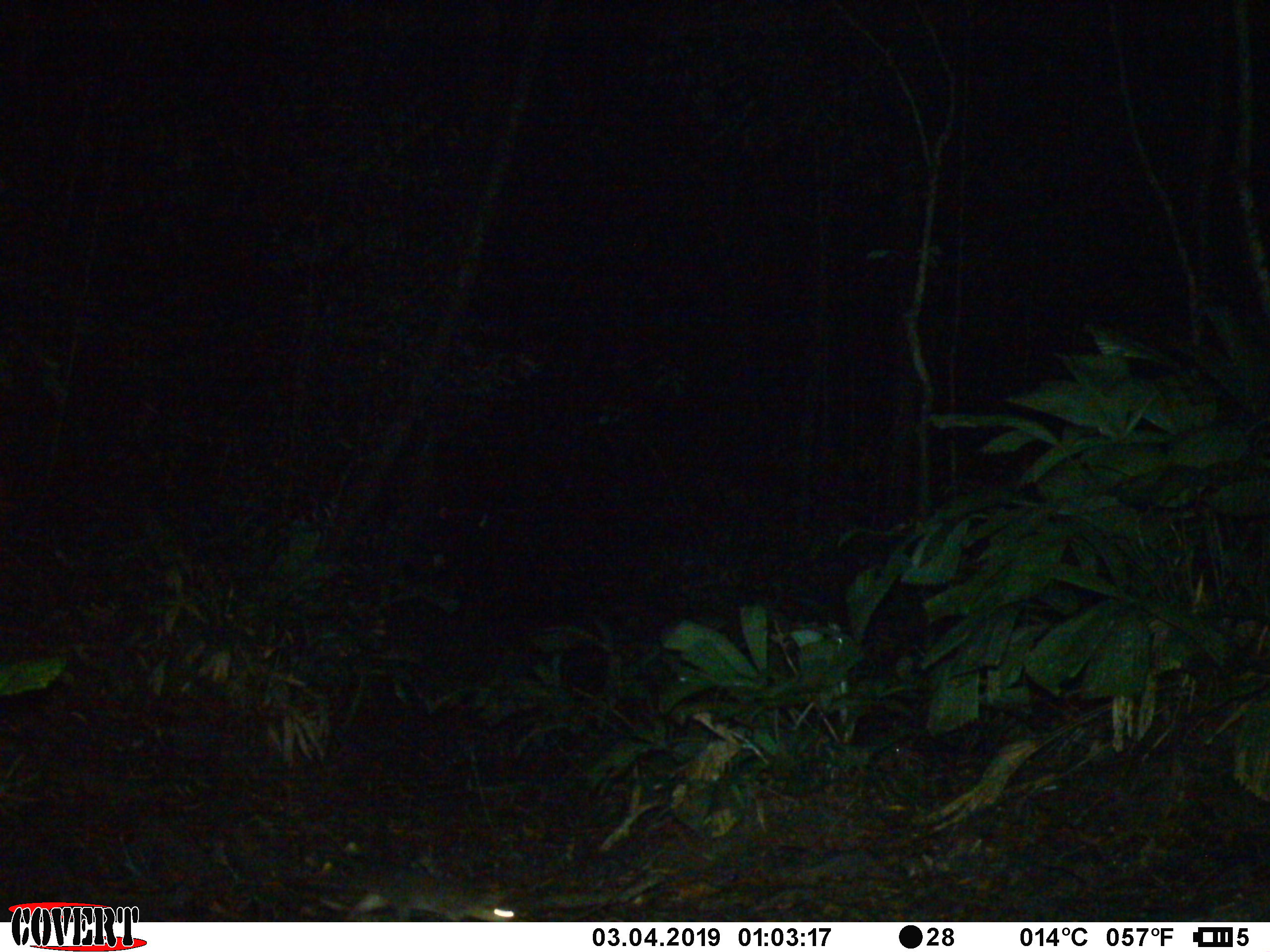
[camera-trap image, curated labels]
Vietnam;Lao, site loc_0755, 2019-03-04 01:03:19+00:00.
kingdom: Animalia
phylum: Chordata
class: Mammalia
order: Carnivora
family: Mustelidae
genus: Melogale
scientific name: Melogale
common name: ferret badger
Ferret badger (Melogale). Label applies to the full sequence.